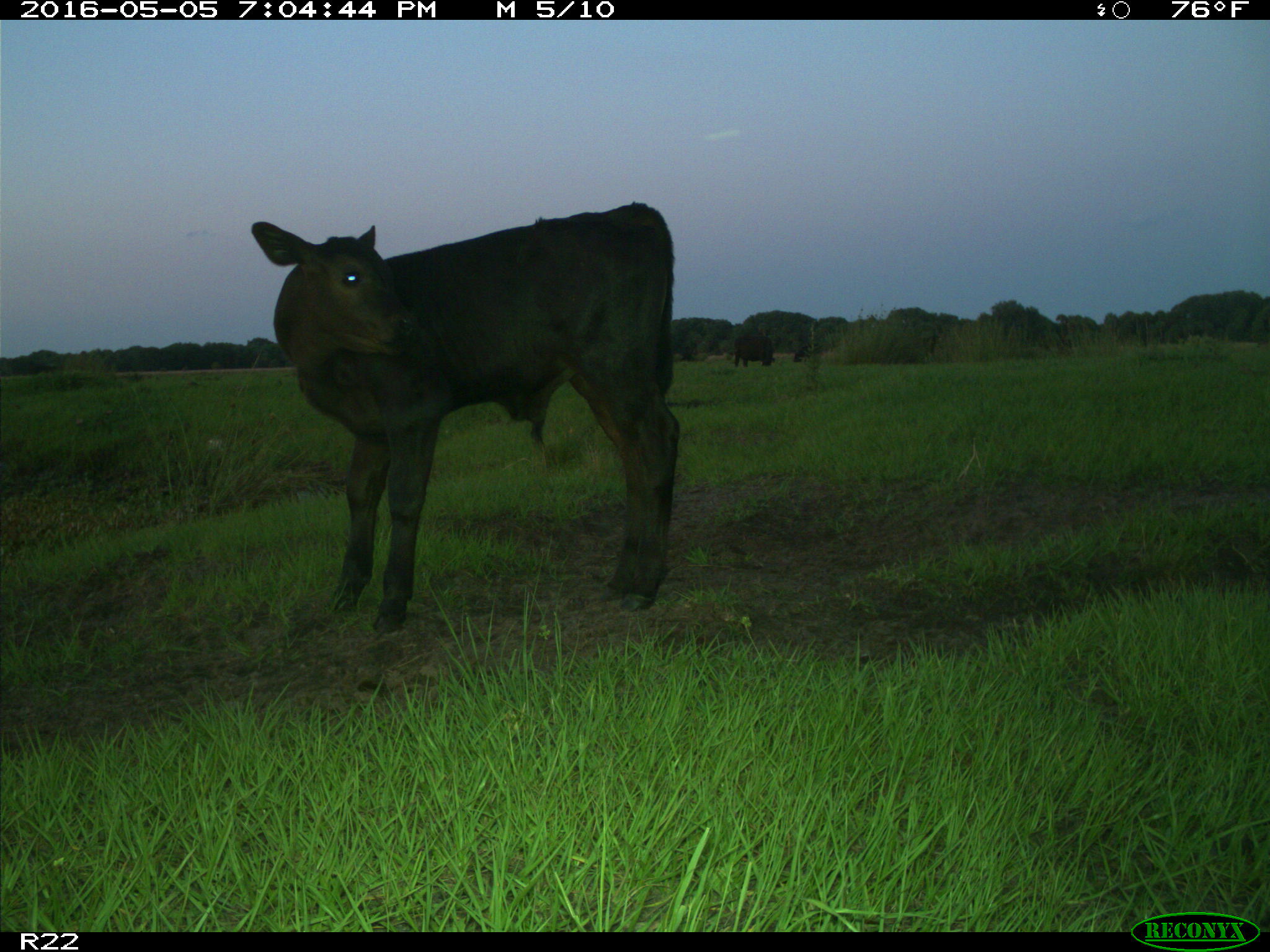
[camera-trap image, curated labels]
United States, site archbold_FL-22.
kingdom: Animalia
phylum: Chordata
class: Mammalia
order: Artiodactyla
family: Bovidae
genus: Bos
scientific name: Bos taurus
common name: domestic cow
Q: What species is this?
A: Bos taurus (domestic cow).